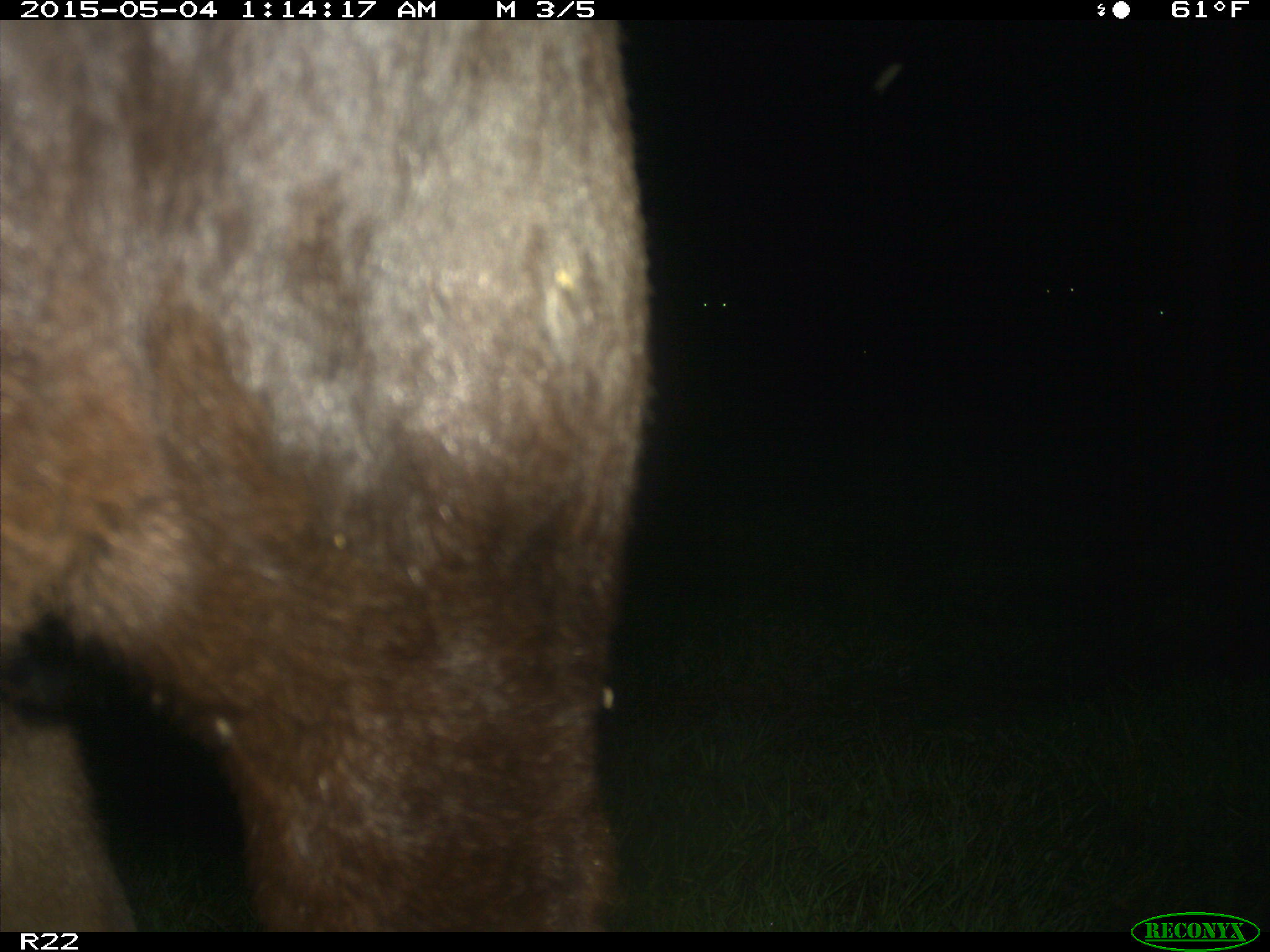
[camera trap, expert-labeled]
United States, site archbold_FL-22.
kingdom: Animalia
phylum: Chordata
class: Mammalia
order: Artiodactyla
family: Bovidae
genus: Bos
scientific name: Bos taurus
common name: domestic cow